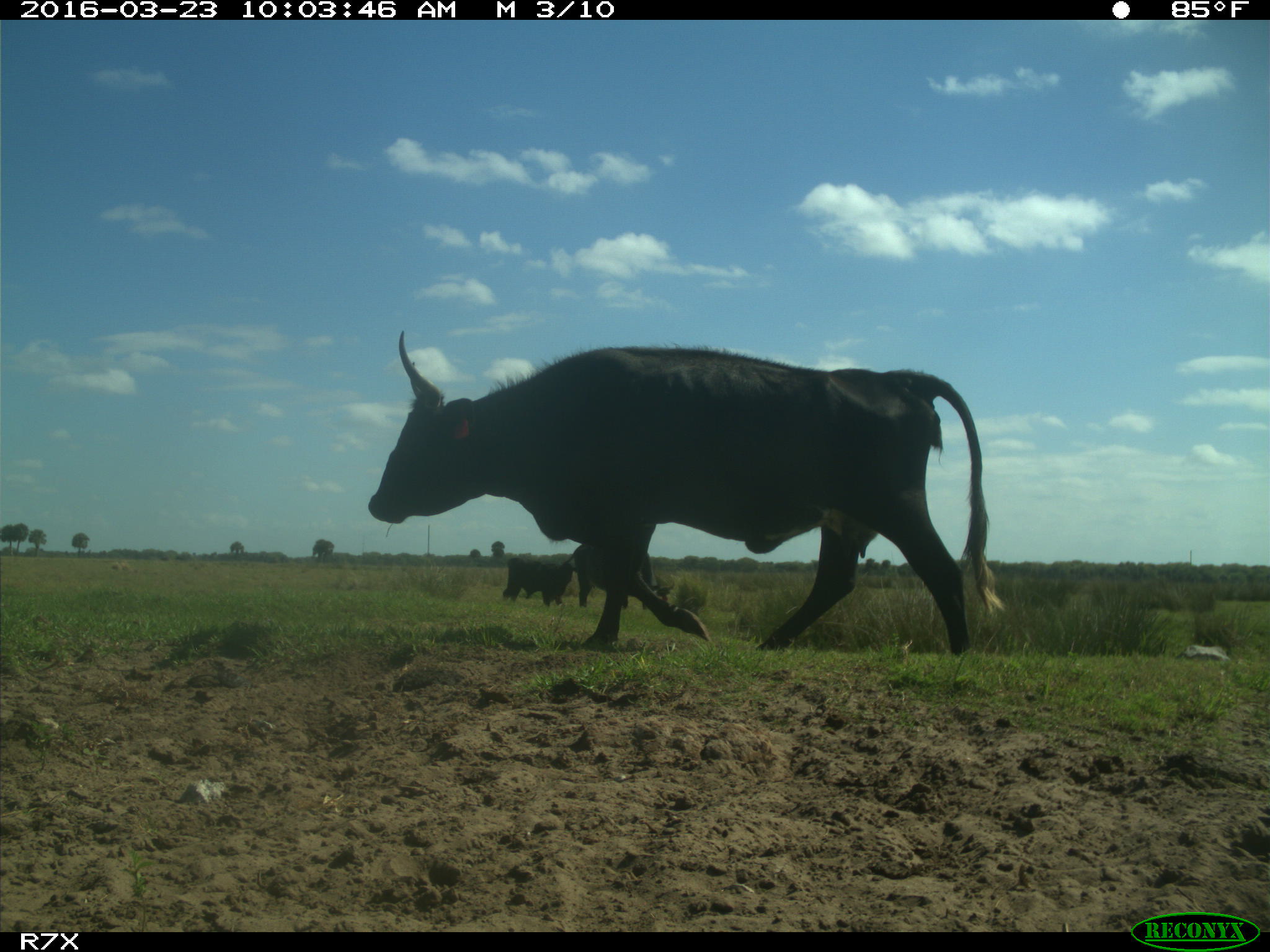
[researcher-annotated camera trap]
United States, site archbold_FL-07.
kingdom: Animalia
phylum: Chordata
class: Mammalia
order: Artiodactyla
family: Bovidae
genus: Bos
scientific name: Bos taurus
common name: domestic cow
Bos taurus (domestic cow).